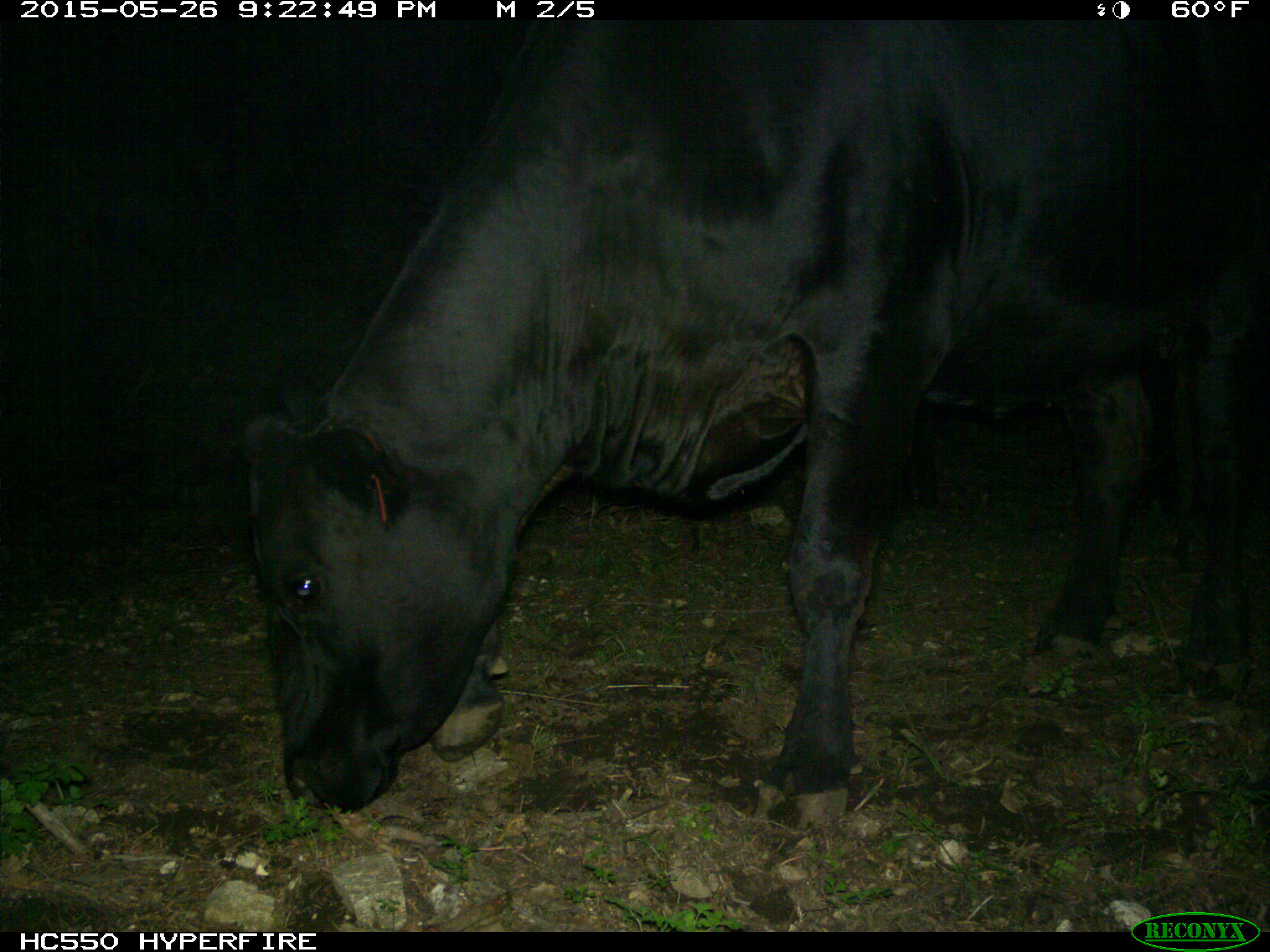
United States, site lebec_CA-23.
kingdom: Animalia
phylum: Chordata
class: Mammalia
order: Artiodactyla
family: Bovidae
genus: Bos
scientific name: Bos taurus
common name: domestic cow